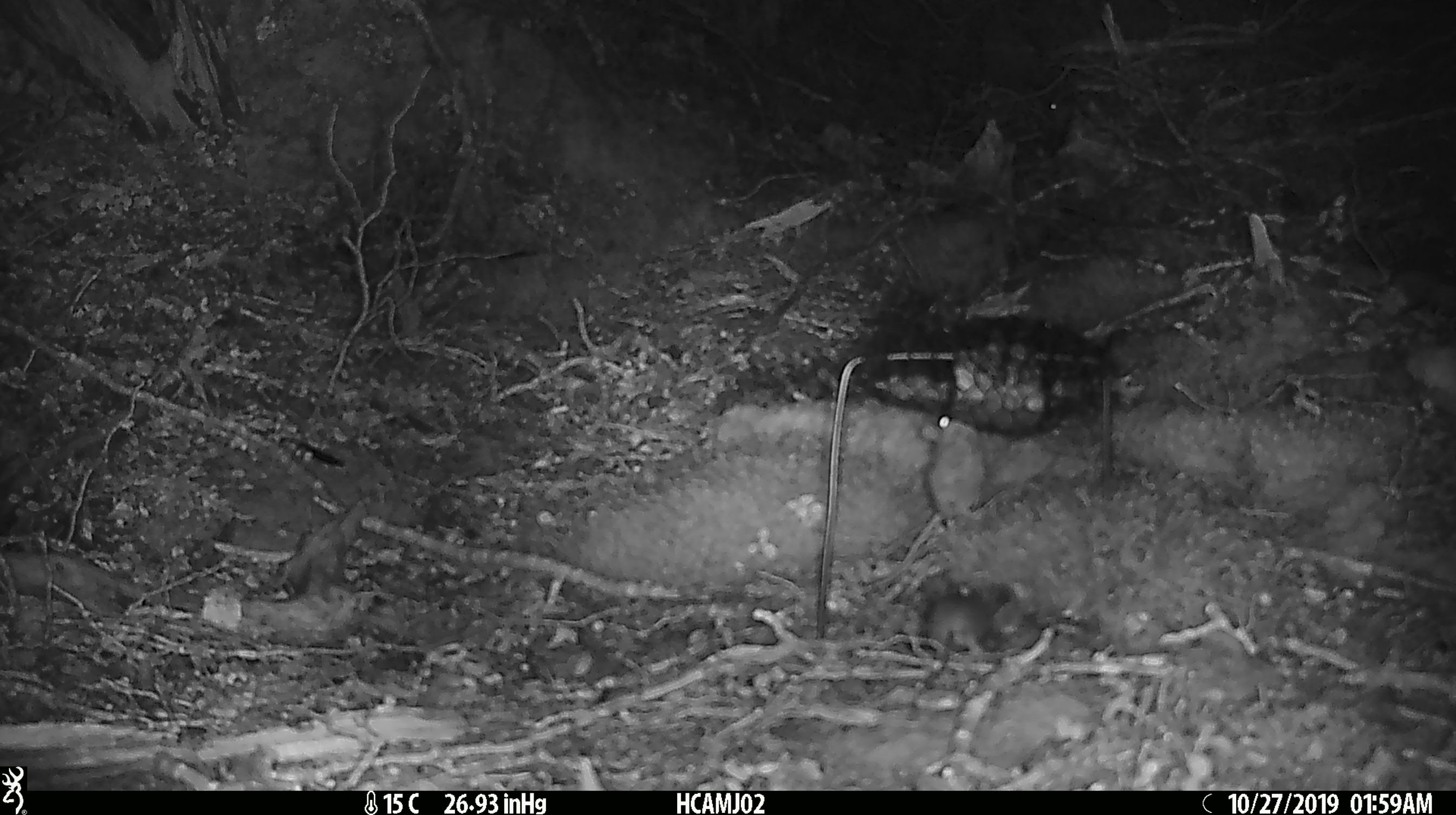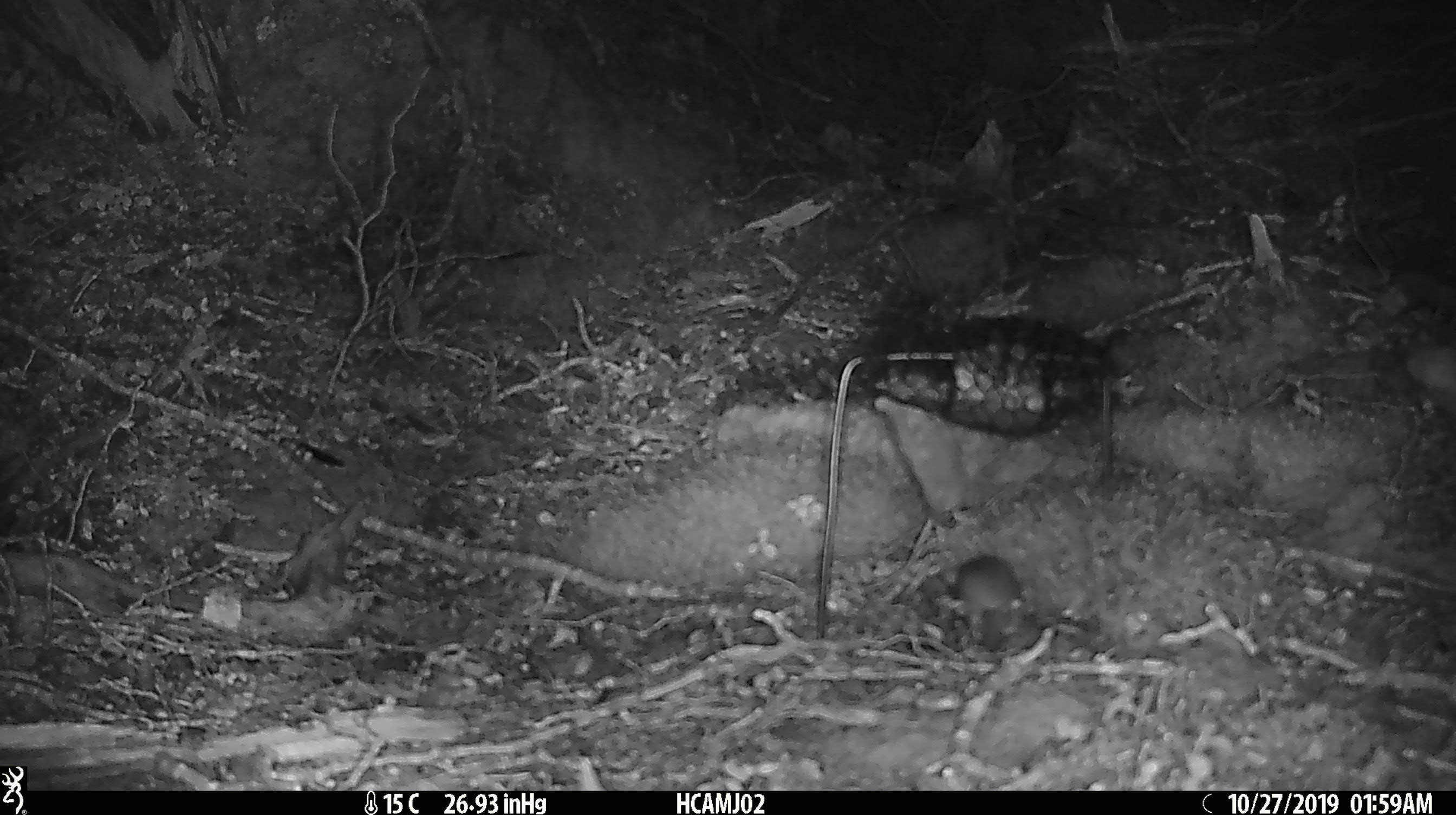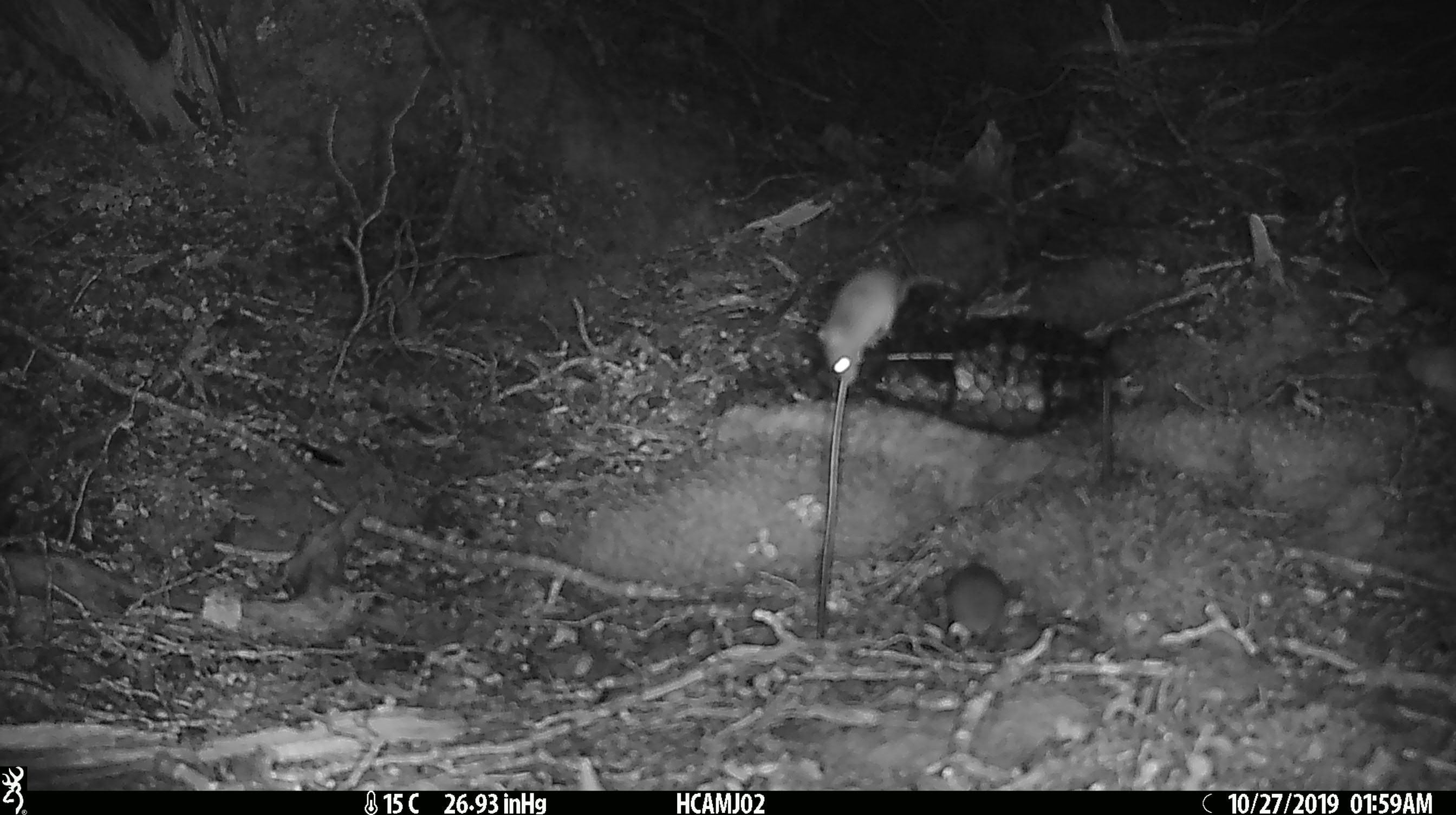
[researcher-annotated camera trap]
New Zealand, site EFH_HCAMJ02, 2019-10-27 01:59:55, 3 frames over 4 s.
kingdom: Animalia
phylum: Chordata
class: Mammalia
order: Rodentia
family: Muridae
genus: Mus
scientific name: Mus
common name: mouse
Mouse (Mus).